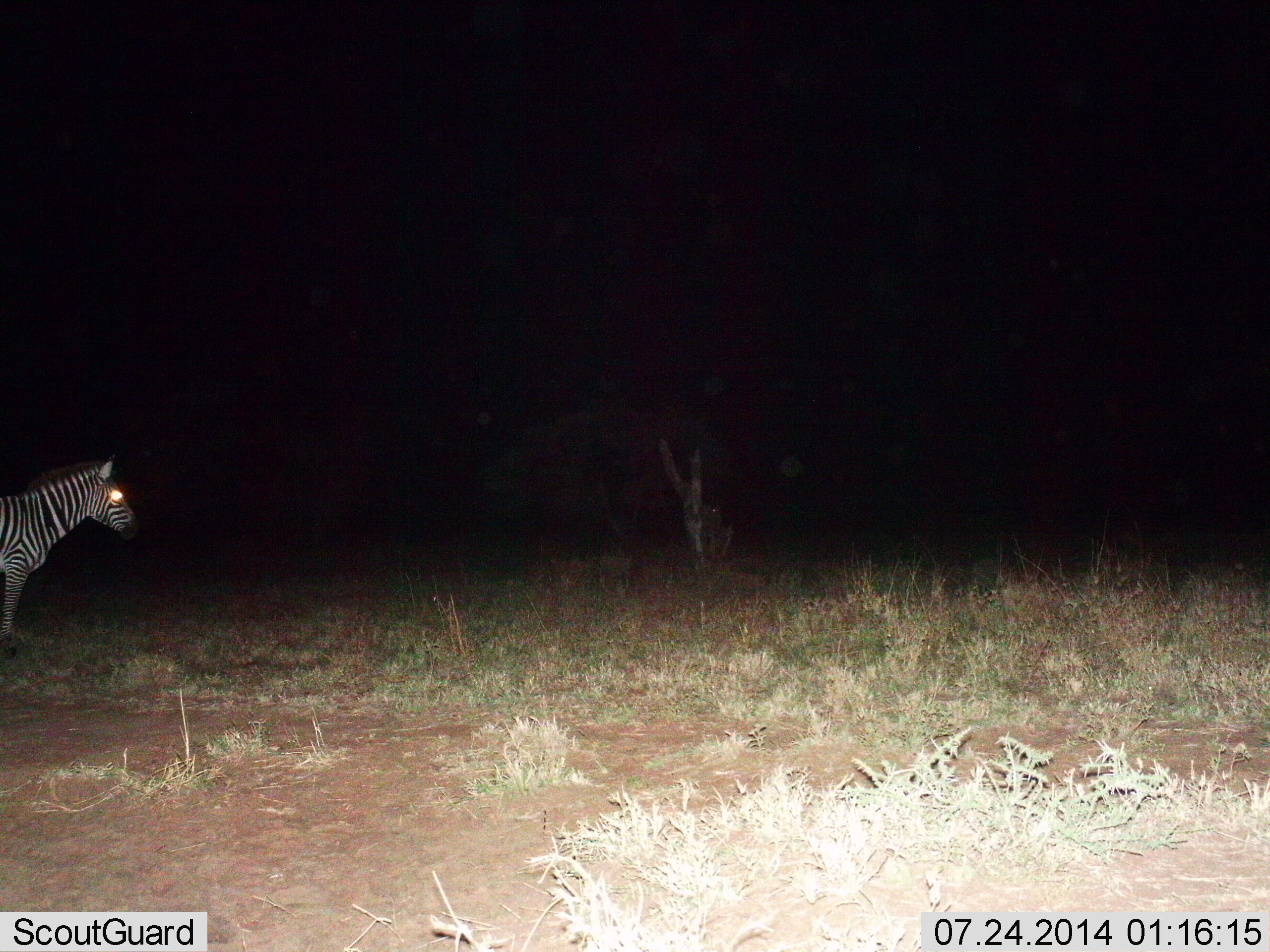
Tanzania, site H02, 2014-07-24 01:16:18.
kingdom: Animalia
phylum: Chordata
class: Mammalia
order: Perissodactyla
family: Equidae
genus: Equus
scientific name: Equus quagga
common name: plains zebra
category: zebra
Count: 1.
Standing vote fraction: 90%.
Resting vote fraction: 0%.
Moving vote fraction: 10%.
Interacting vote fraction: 0%.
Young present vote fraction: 0%.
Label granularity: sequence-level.